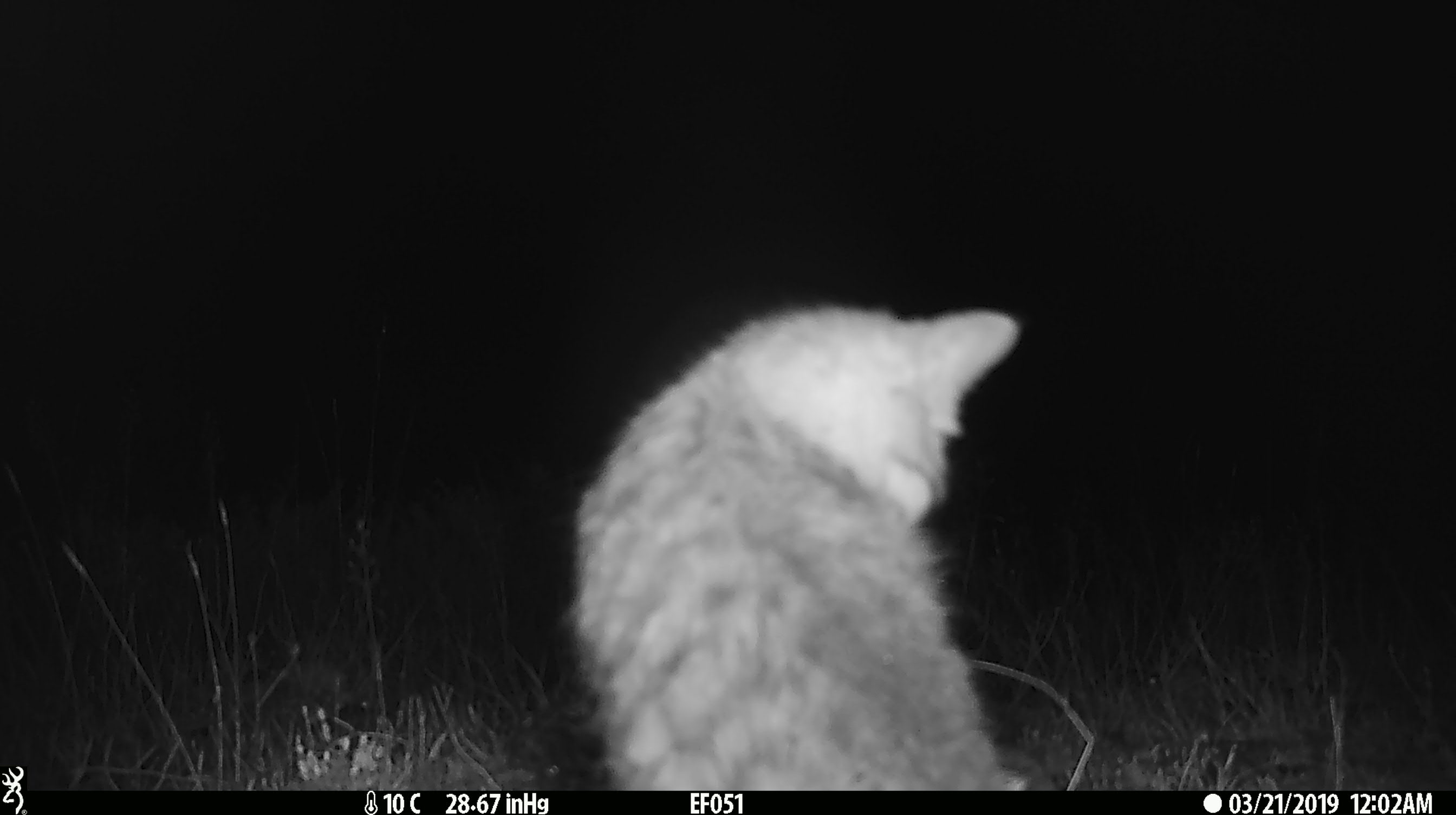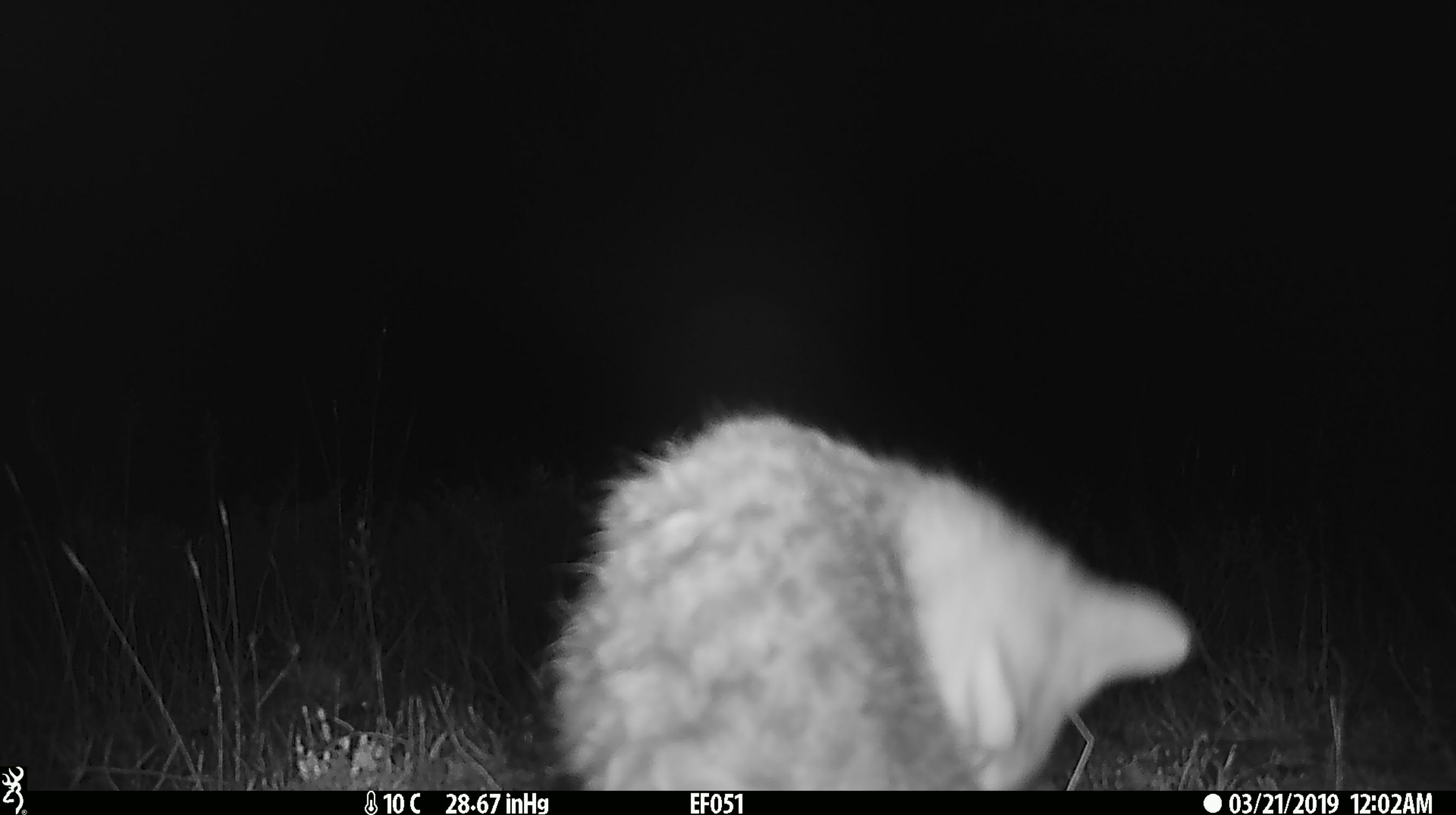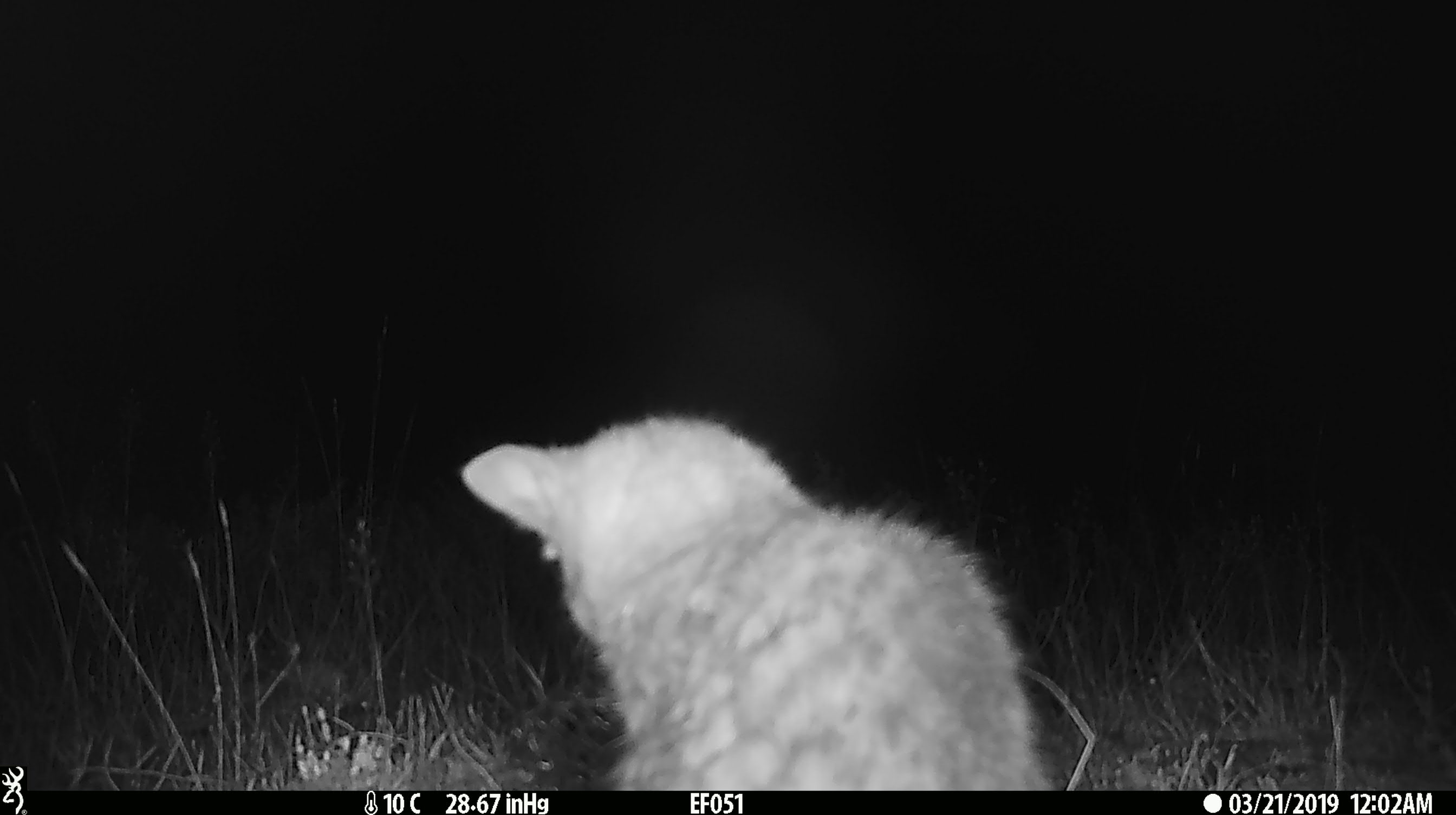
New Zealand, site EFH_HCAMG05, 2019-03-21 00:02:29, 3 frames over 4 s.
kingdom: Animalia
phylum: Chordata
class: Mammalia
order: Carnivora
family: Felidae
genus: Felis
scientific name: Felis catus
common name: domestic cat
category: cat